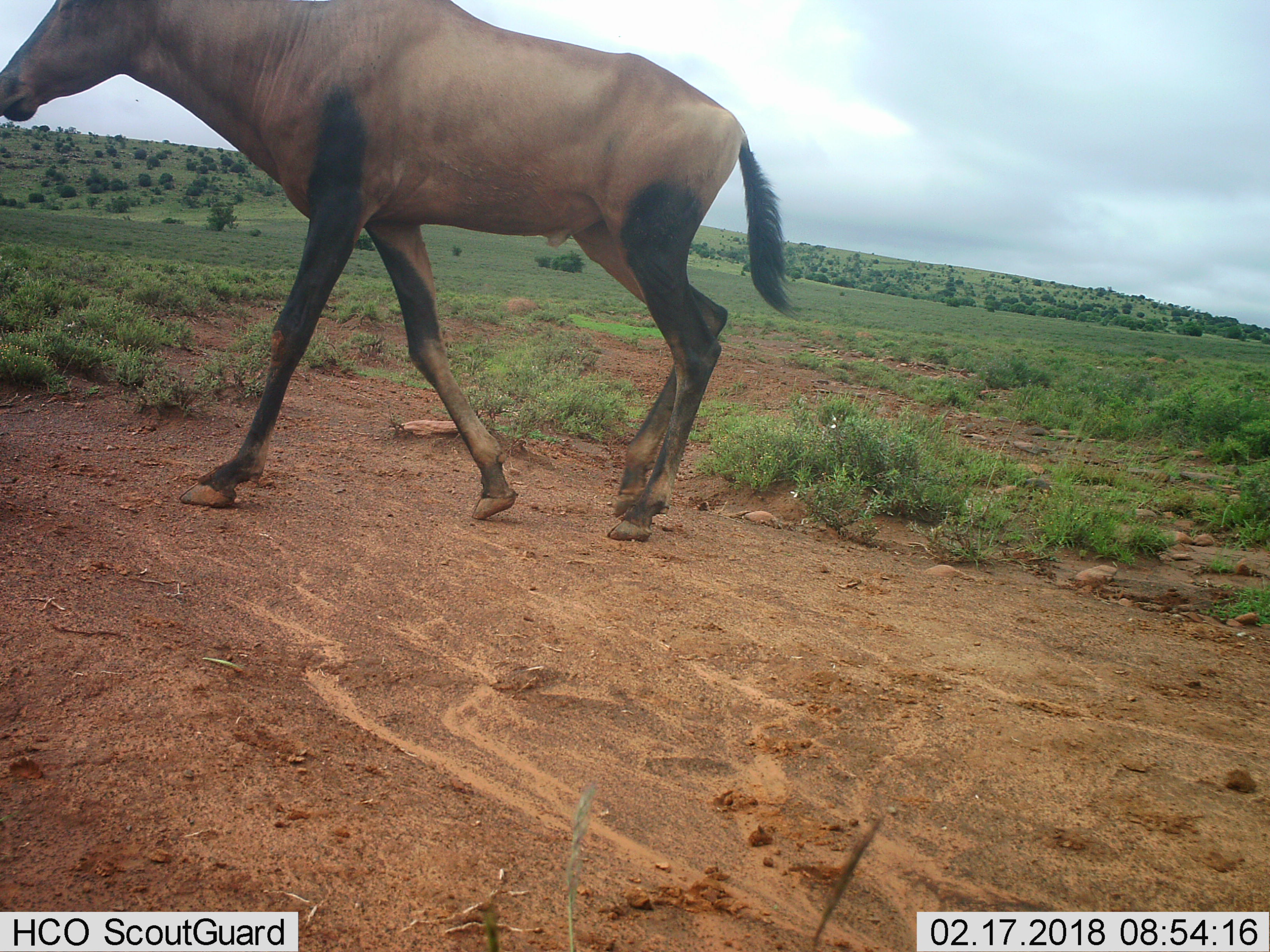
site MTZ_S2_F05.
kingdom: Animalia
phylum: Chordata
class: Mammalia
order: Artiodactyla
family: Bovidae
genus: Alcelaphus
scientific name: Alcelaphus buselaphus caama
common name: red hartebeest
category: hartebeestred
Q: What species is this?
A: Hartebeestred (red hartebeest) (Alcelaphus buselaphus caama).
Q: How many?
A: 1.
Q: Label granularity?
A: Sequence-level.